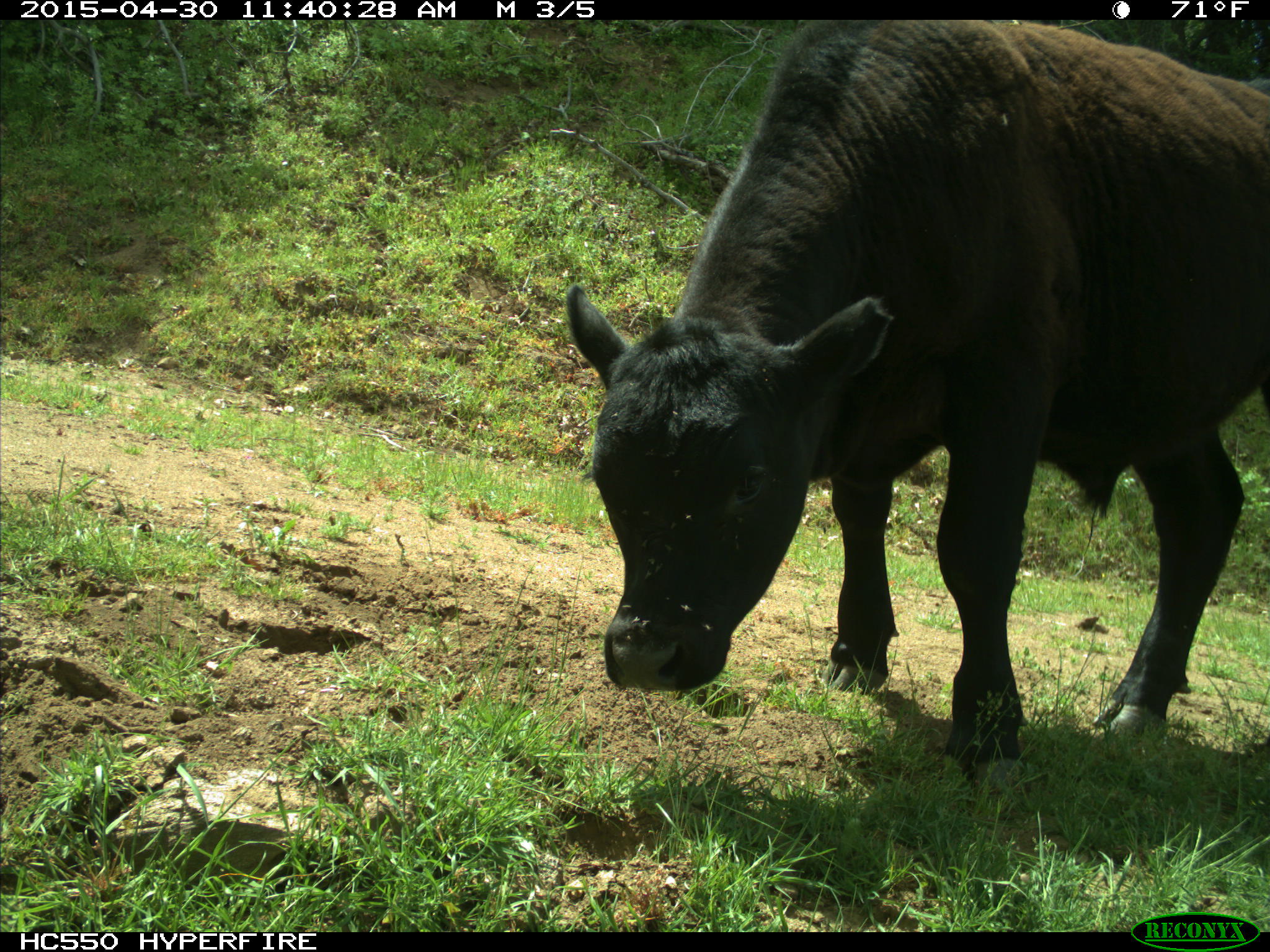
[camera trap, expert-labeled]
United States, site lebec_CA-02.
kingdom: Animalia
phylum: Chordata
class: Mammalia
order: Artiodactyla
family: Bovidae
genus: Bos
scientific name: Bos taurus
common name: domestic cow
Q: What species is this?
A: Bos taurus (domestic cow).